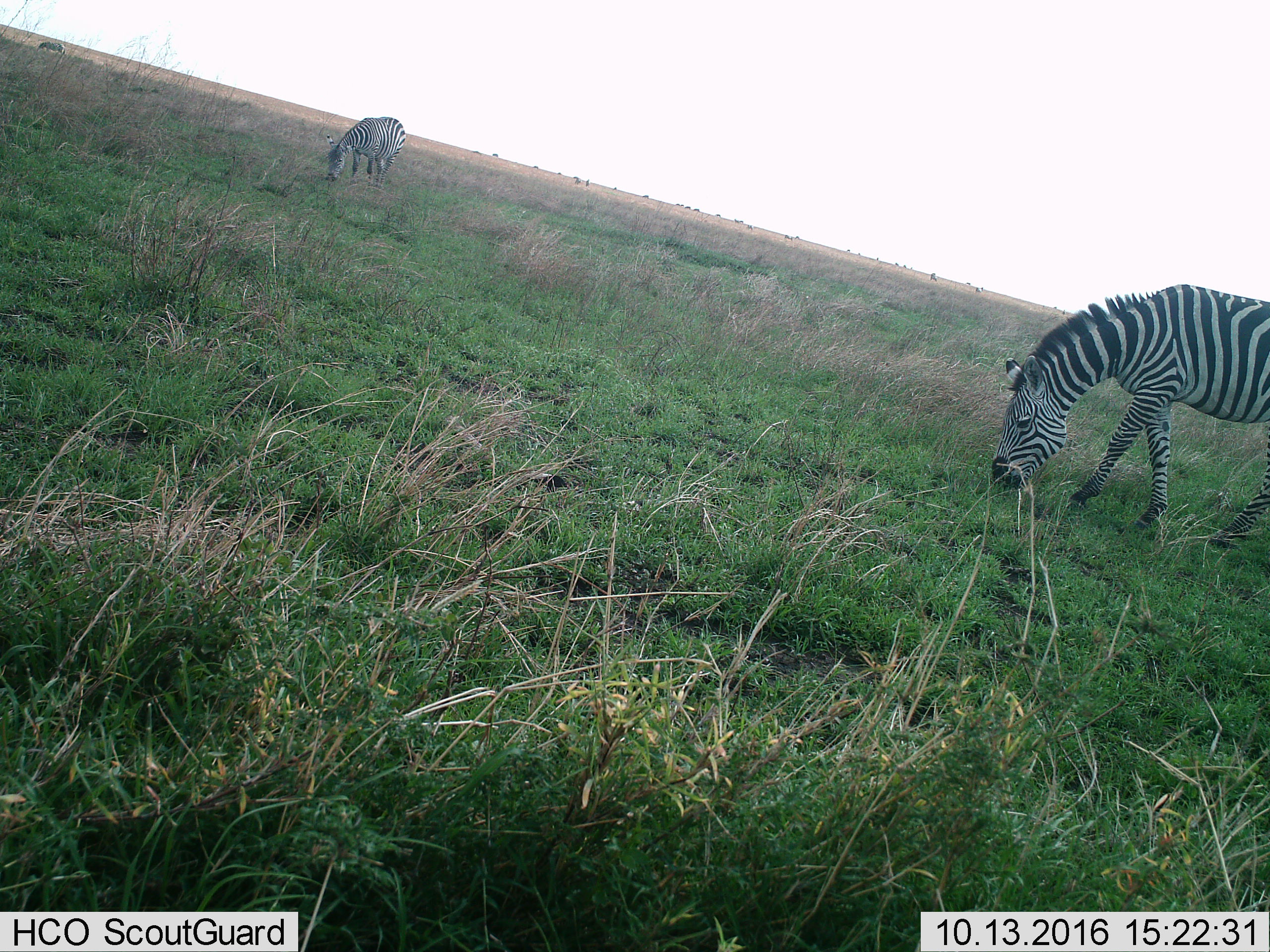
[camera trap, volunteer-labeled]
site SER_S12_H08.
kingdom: Animalia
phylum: Chordata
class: Mammalia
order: Perissodactyla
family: Equidae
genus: Equus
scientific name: Equus quagga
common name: plains zebra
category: zebraplains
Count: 2.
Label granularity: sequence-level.